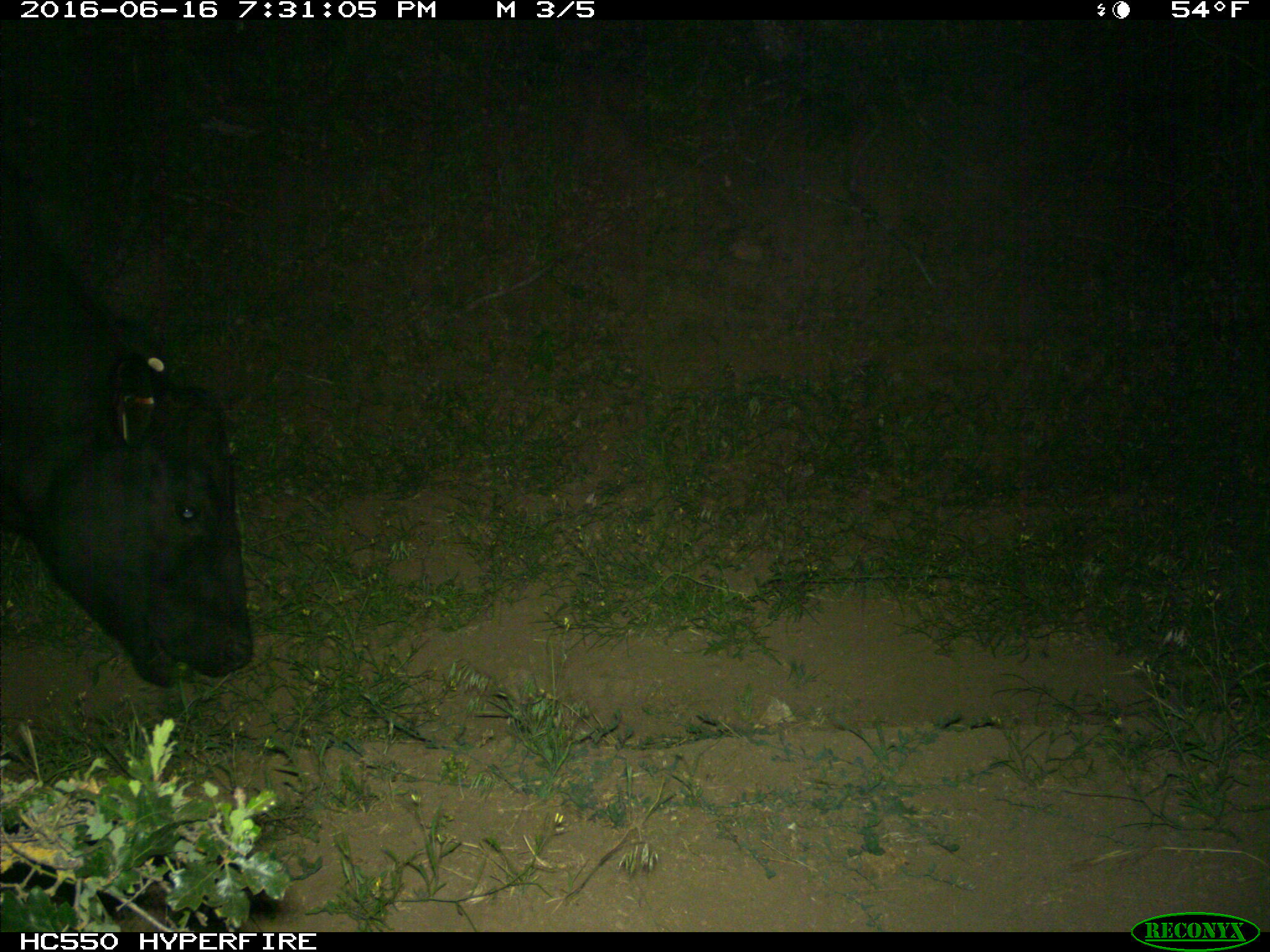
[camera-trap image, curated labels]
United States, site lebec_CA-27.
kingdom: Animalia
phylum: Chordata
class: Mammalia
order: Artiodactyla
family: Bovidae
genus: Bos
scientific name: Bos taurus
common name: domestic cow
Bos taurus (domestic cow).